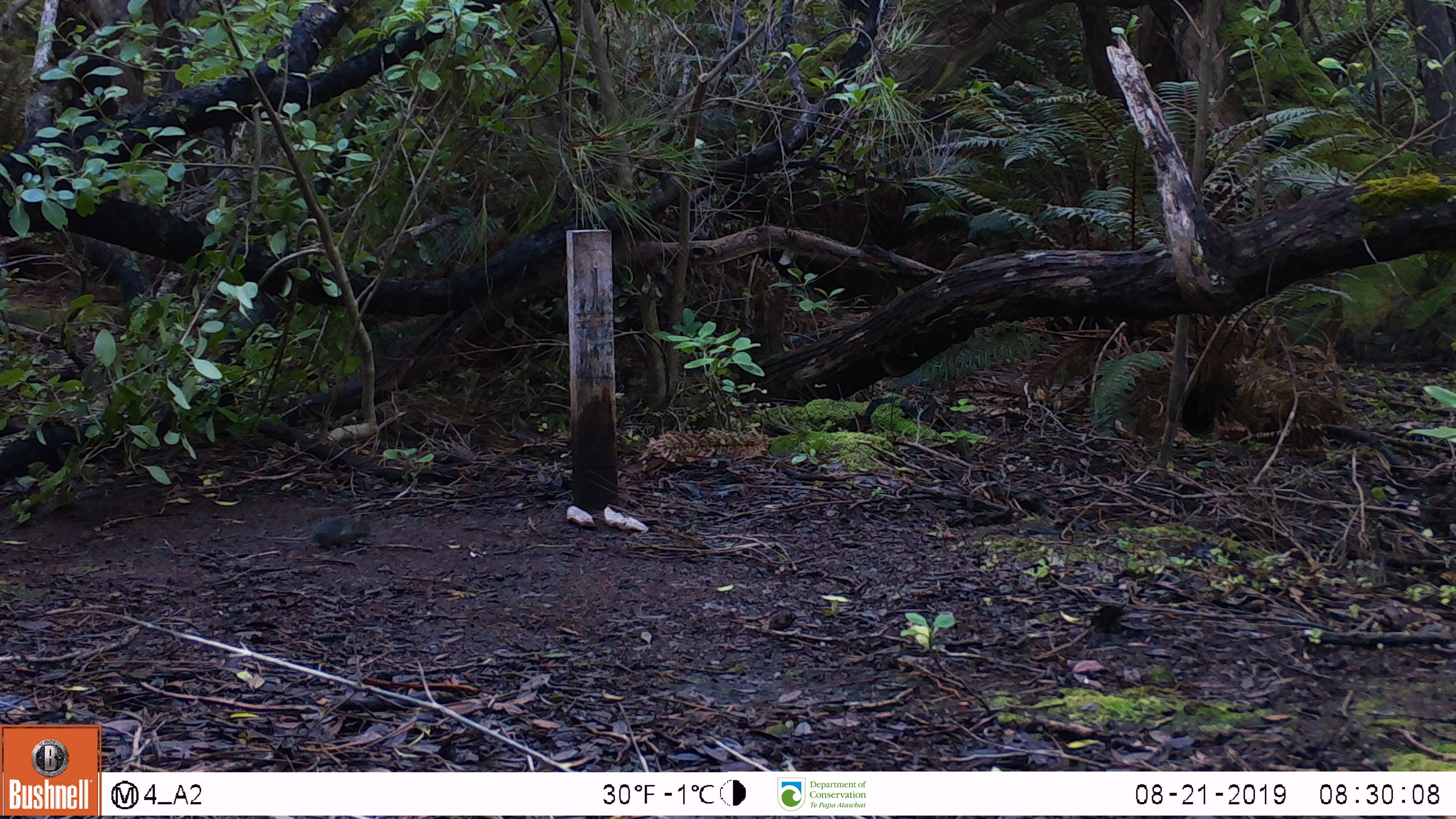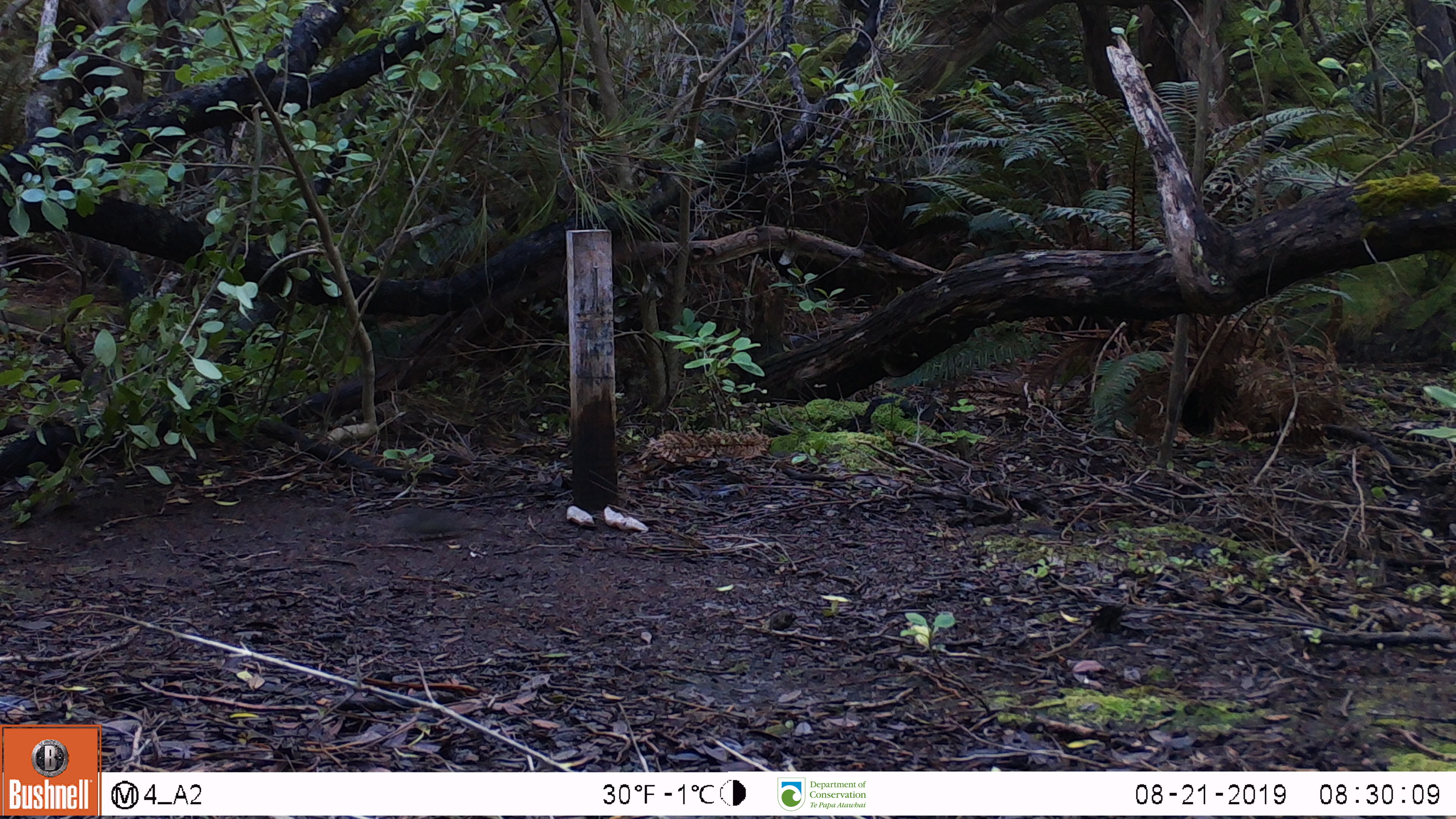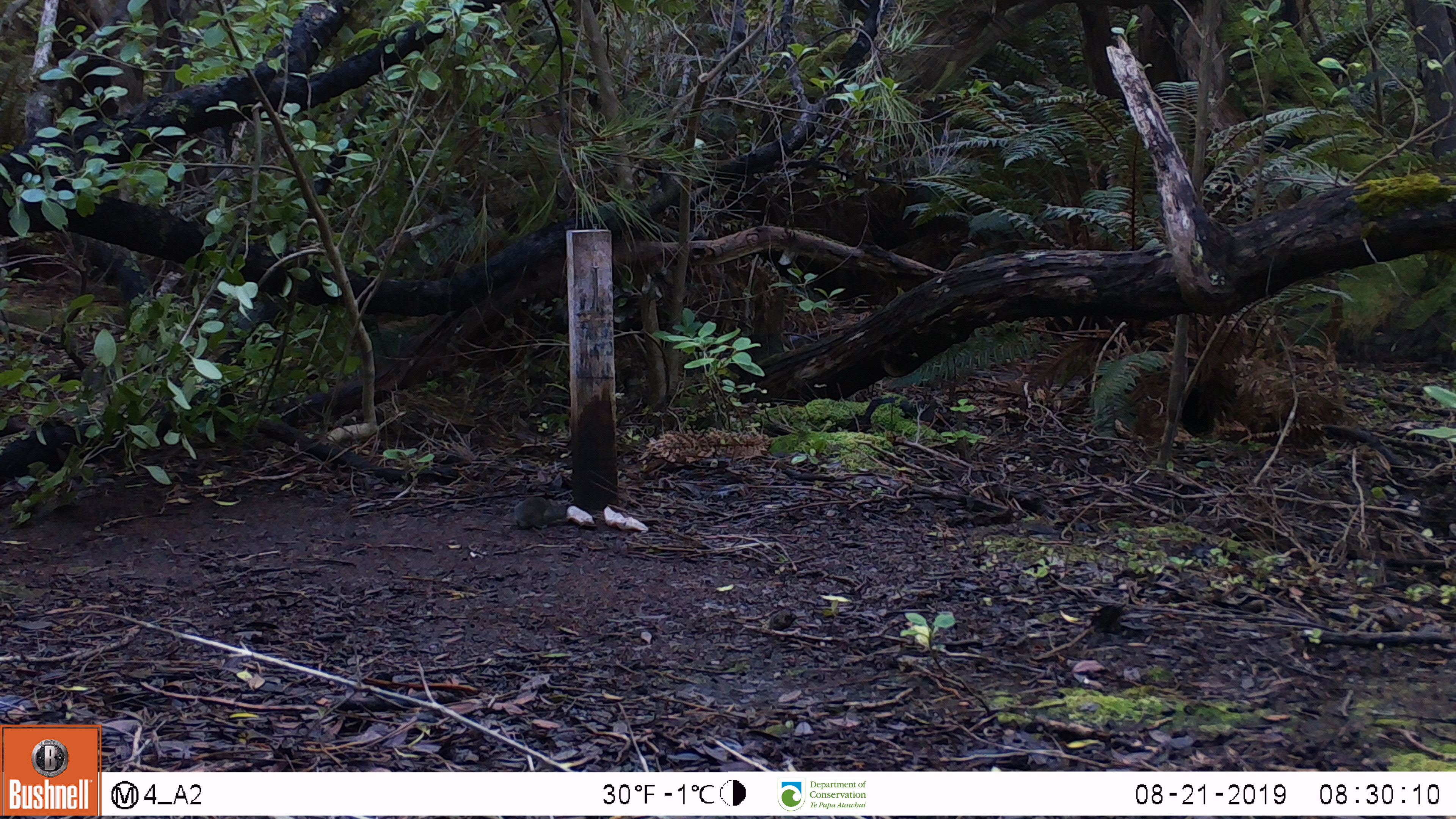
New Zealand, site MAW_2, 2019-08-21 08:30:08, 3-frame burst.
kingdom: Animalia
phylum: Chordata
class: Mammalia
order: Rodentia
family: Muridae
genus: Mus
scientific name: Mus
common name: mouse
Mouse (Mus).